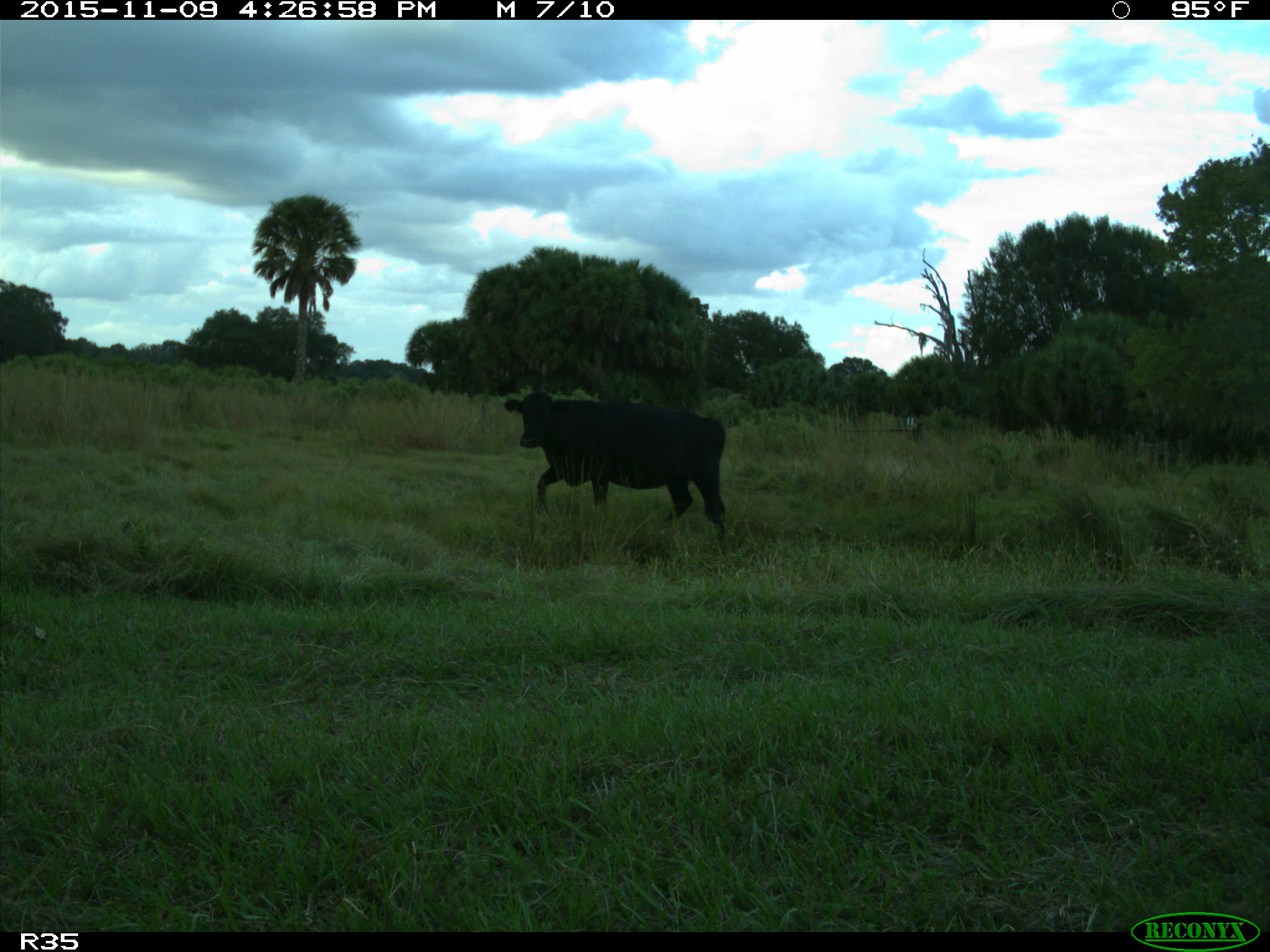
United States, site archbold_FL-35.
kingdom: Animalia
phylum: Chordata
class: Mammalia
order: Artiodactyla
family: Bovidae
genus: Bos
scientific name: Bos taurus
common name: domestic cow